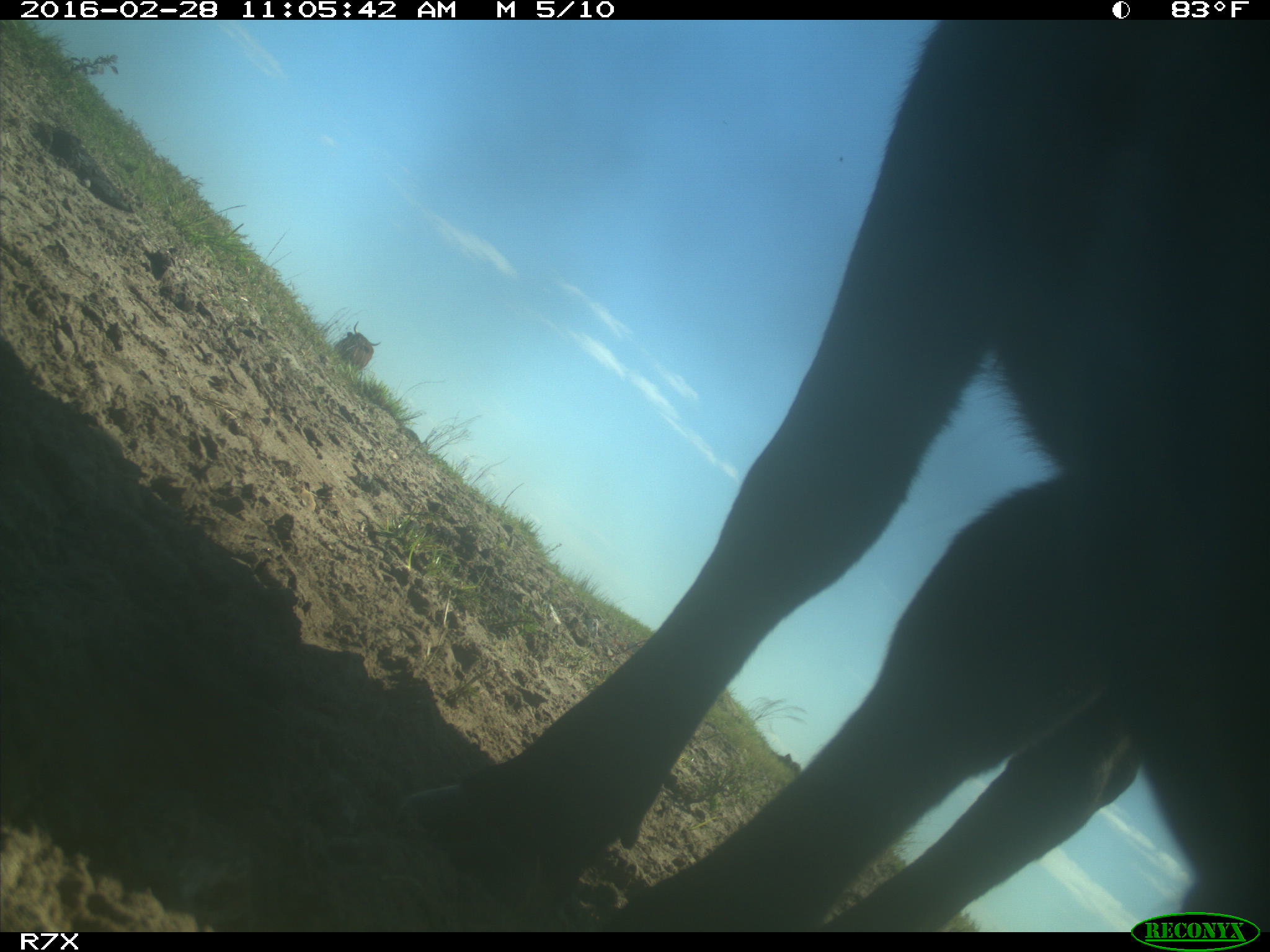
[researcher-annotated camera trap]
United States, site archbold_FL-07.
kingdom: Animalia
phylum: Chordata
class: Mammalia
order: Artiodactyla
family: Bovidae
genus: Bos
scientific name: Bos taurus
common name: domestic cow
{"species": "Bos taurus (domestic cow)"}